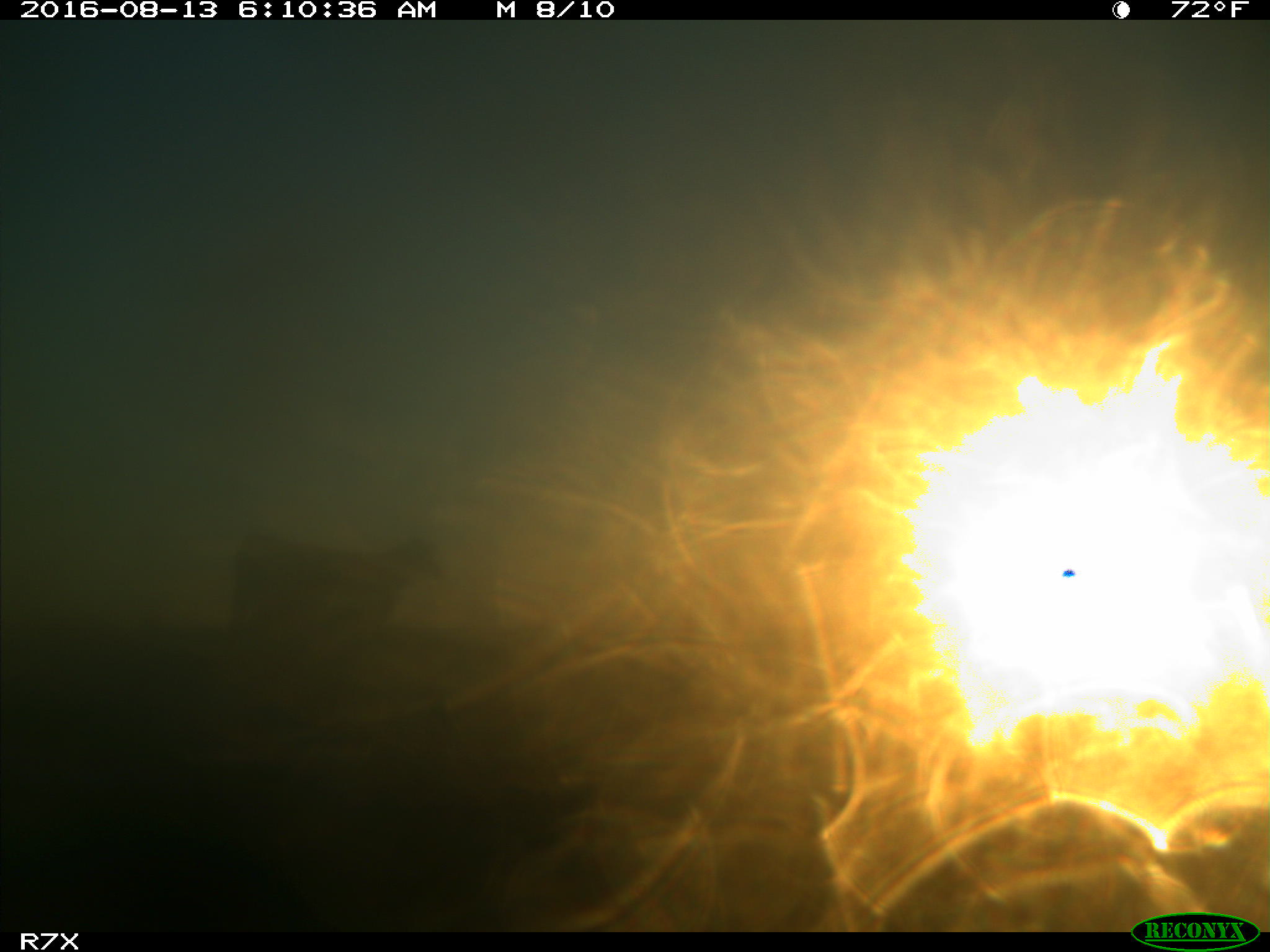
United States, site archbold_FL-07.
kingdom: Animalia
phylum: Chordata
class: Mammalia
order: Artiodactyla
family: Bovidae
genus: Bos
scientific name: Bos taurus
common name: domestic cow